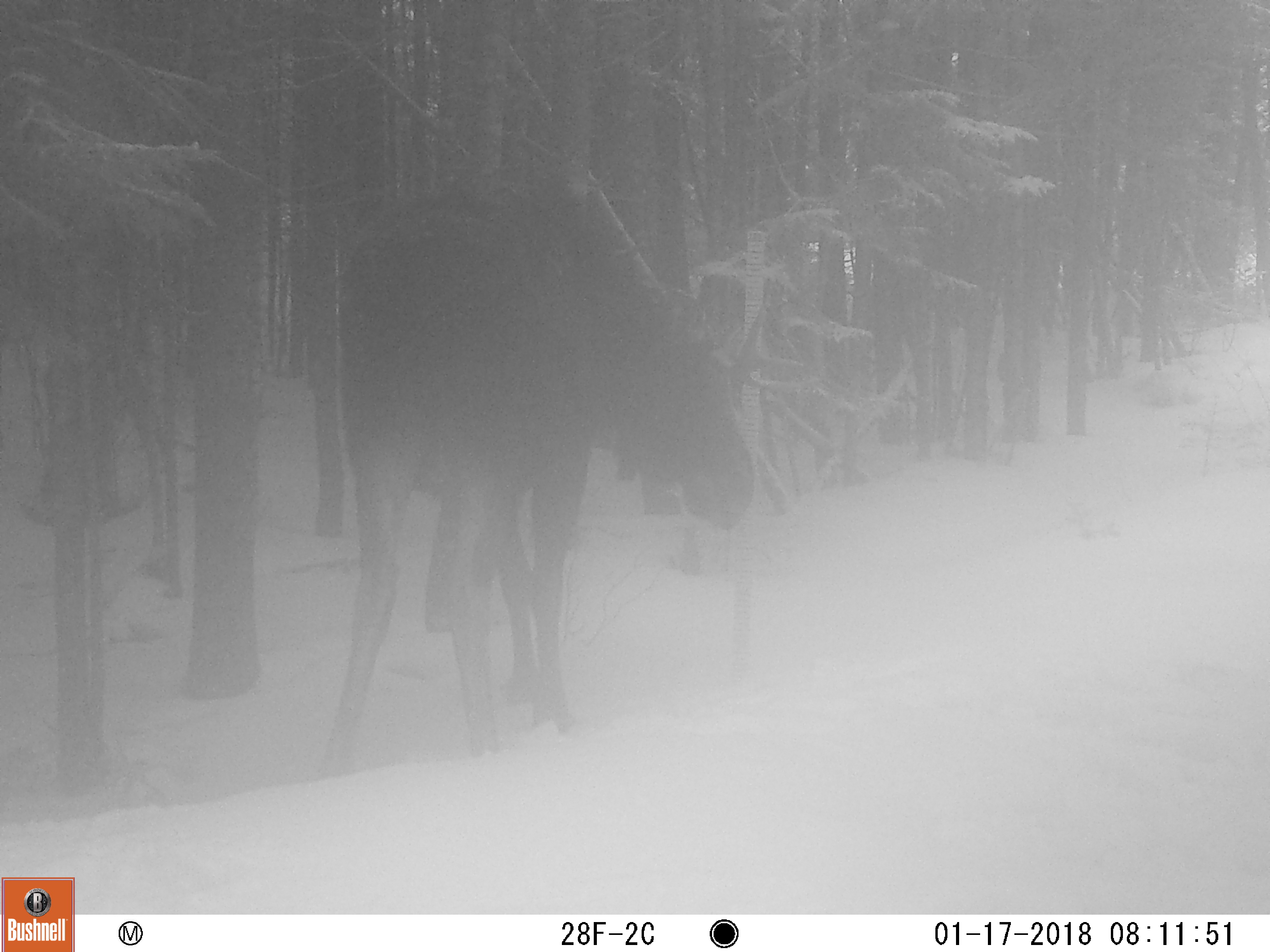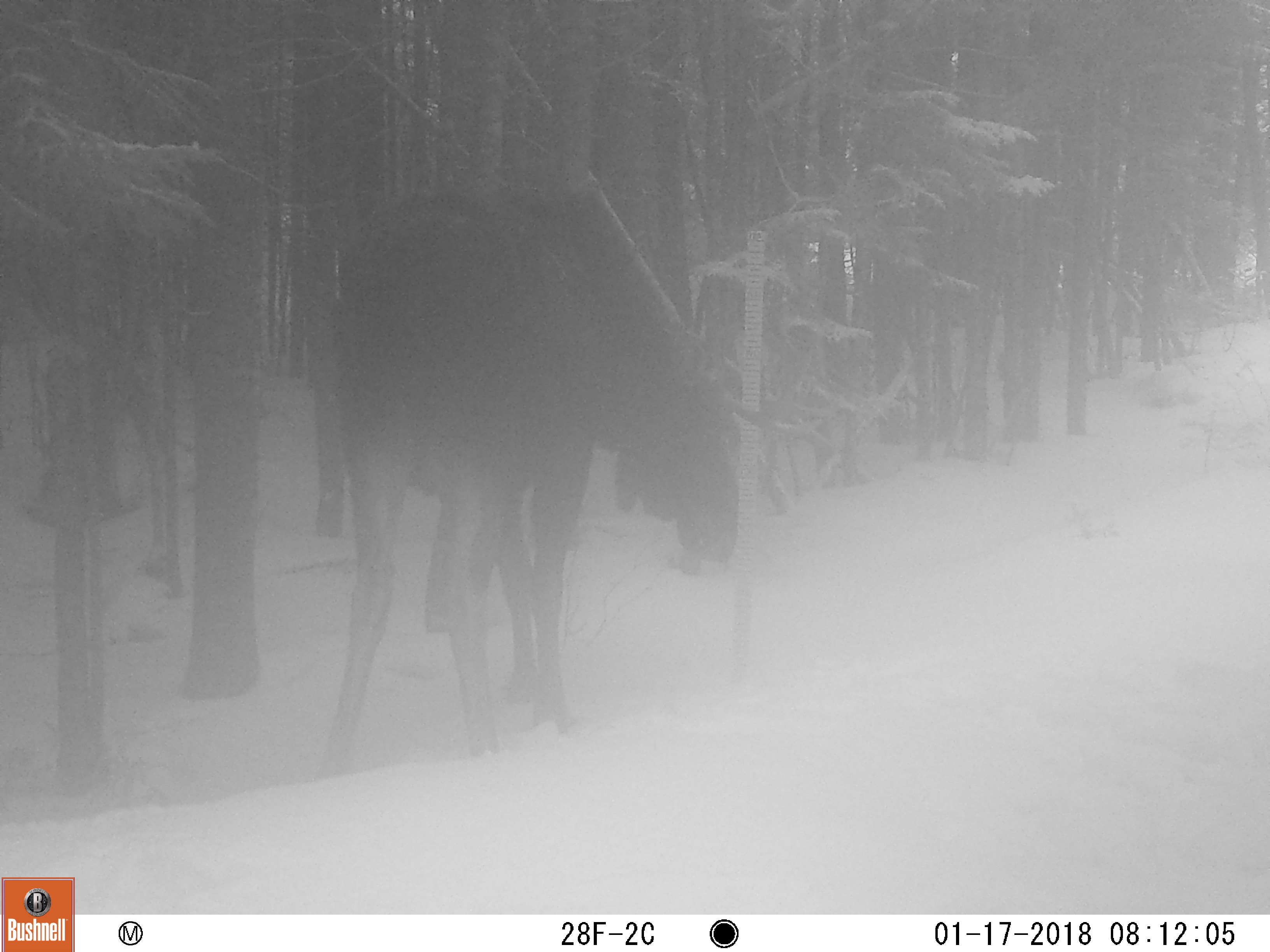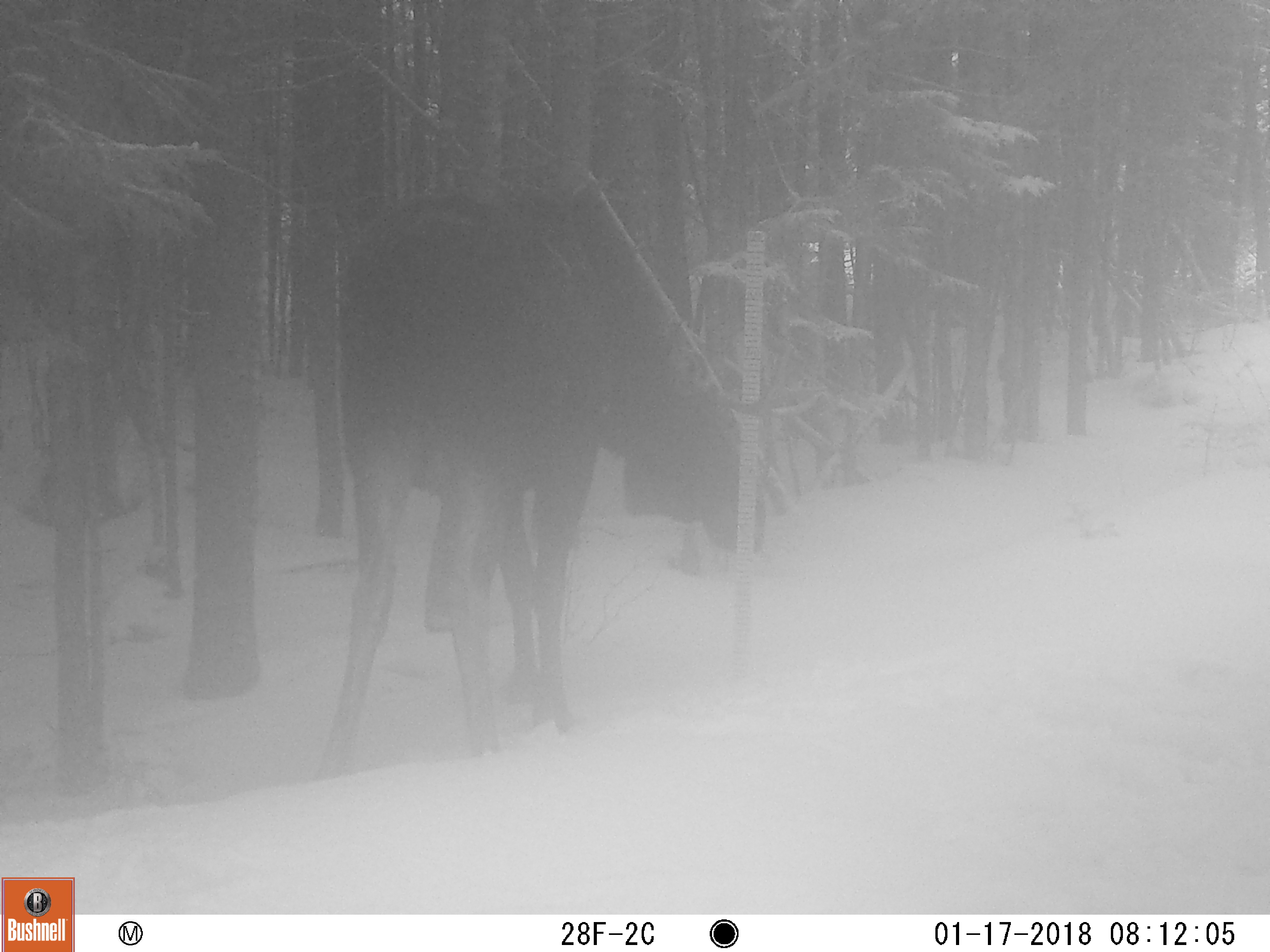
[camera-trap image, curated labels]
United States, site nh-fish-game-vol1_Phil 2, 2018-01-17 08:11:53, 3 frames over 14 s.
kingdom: Animalia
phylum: Chordata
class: Mammalia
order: Artiodactyla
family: Cervidae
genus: Alces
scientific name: Alces alces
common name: moose